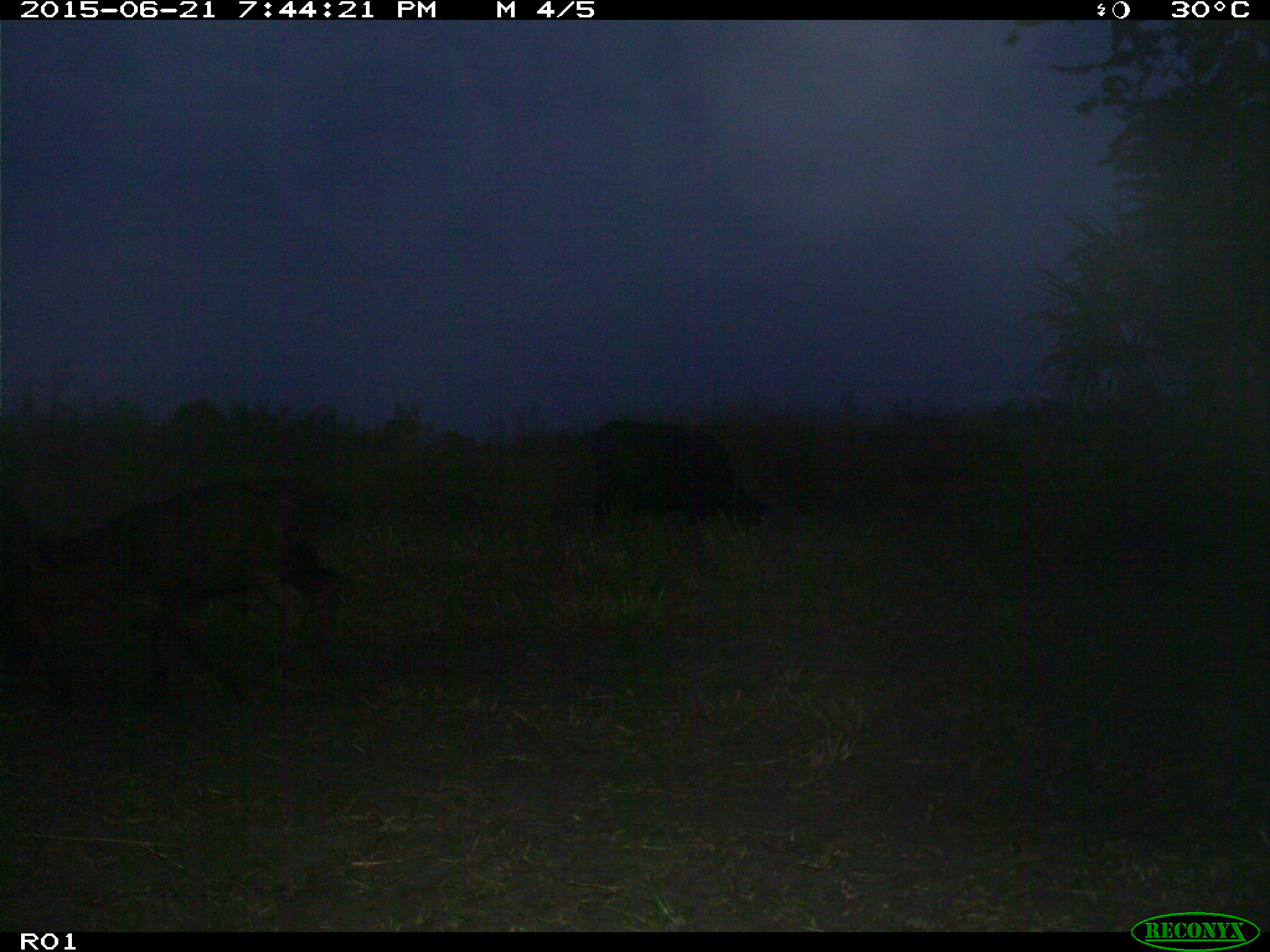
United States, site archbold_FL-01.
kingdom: Animalia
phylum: Chordata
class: Mammalia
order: Artiodactyla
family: Bovidae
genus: Bos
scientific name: Bos taurus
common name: domestic cow